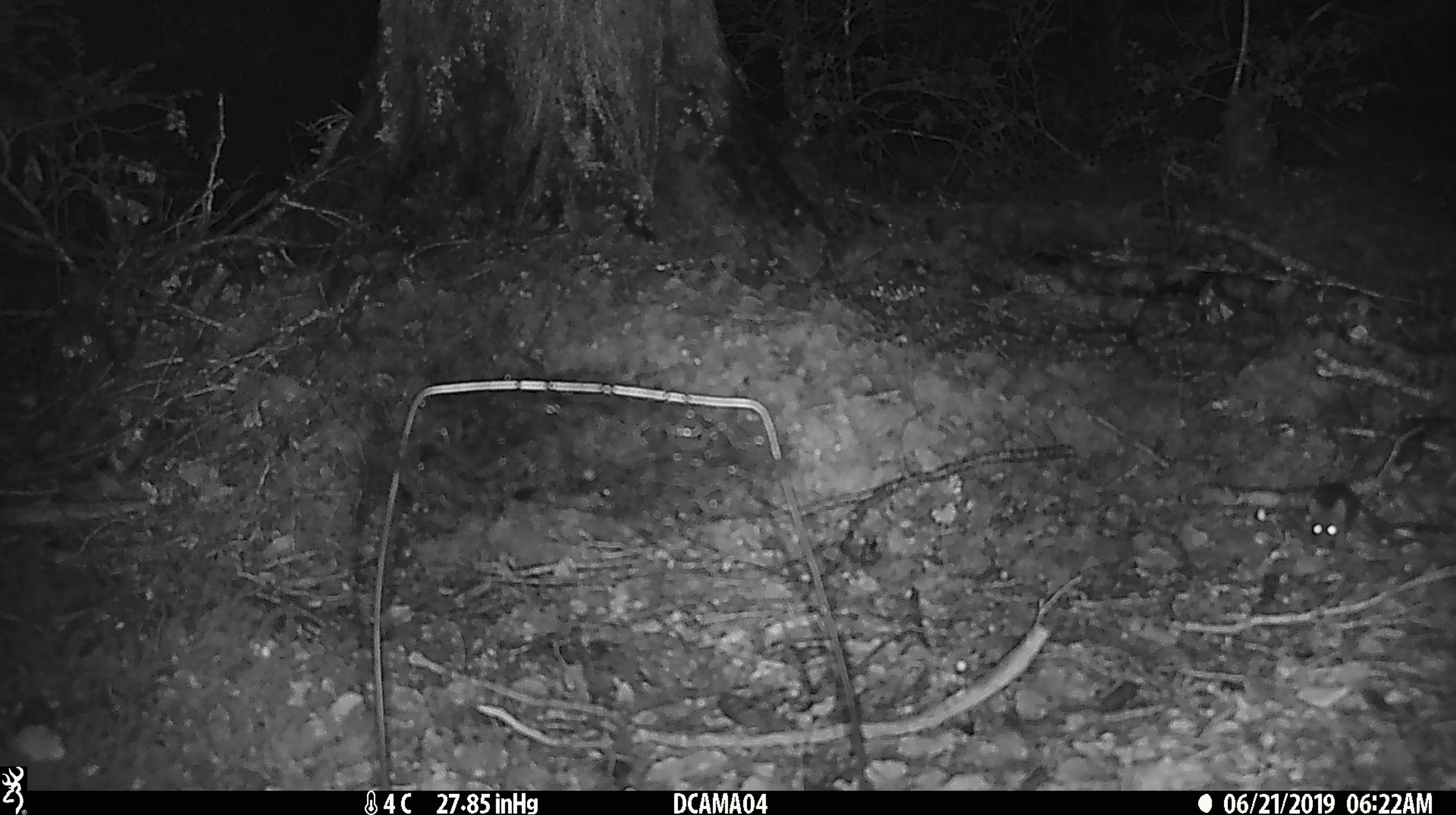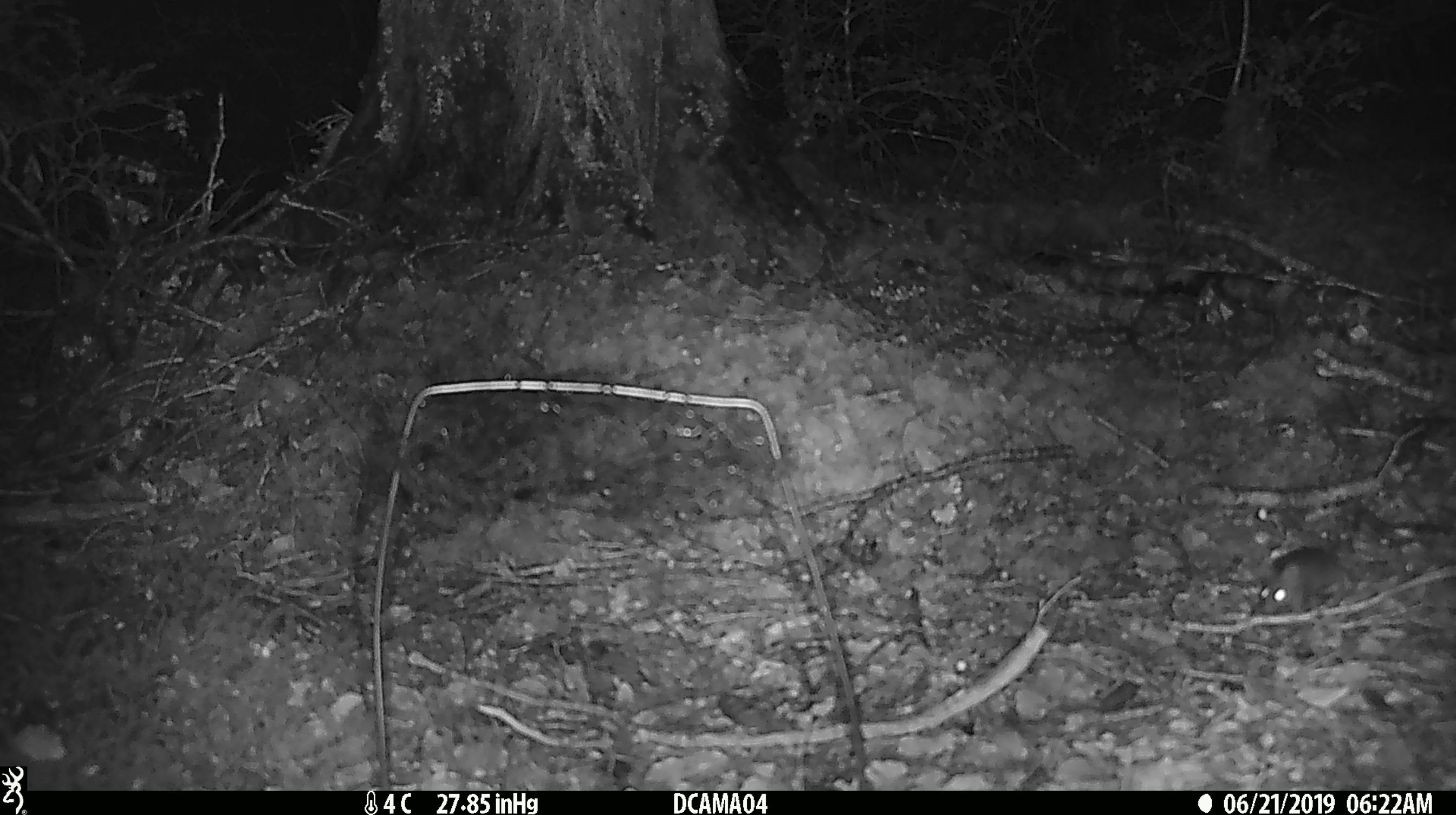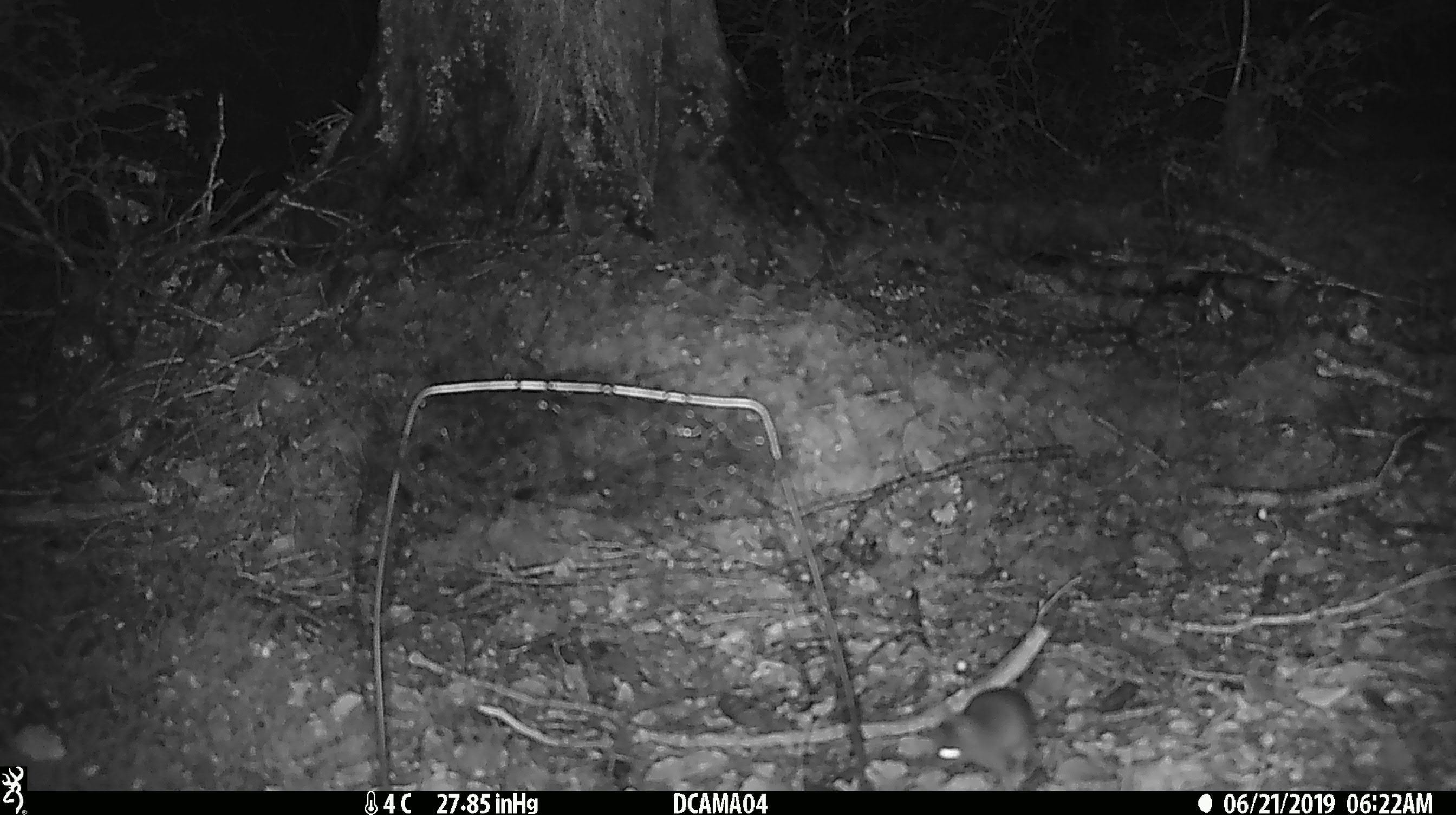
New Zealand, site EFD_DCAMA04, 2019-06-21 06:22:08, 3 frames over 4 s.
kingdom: Animalia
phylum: Chordata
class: Mammalia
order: Rodentia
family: Muridae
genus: Mus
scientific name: Mus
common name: mouse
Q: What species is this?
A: Mouse (Mus).